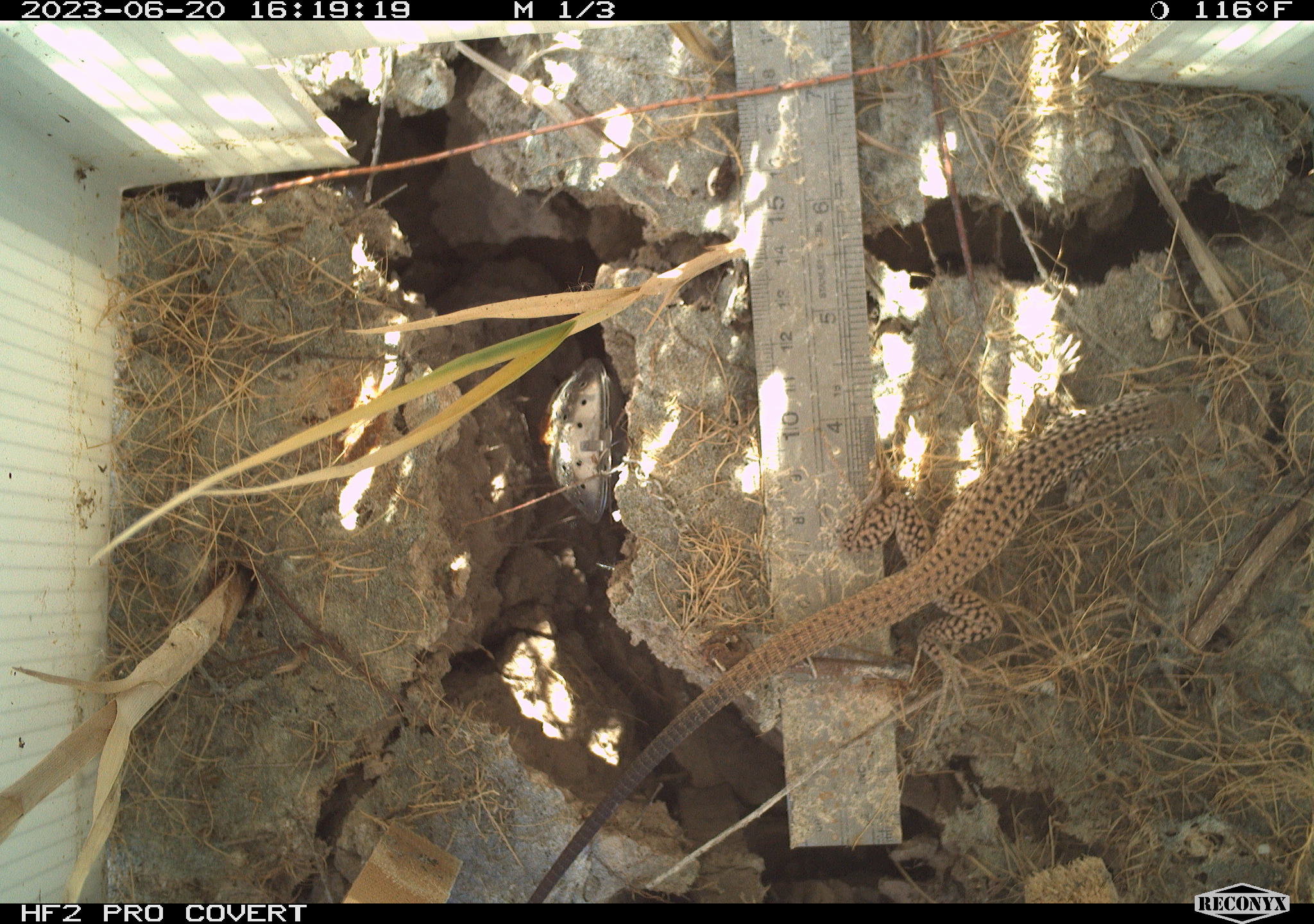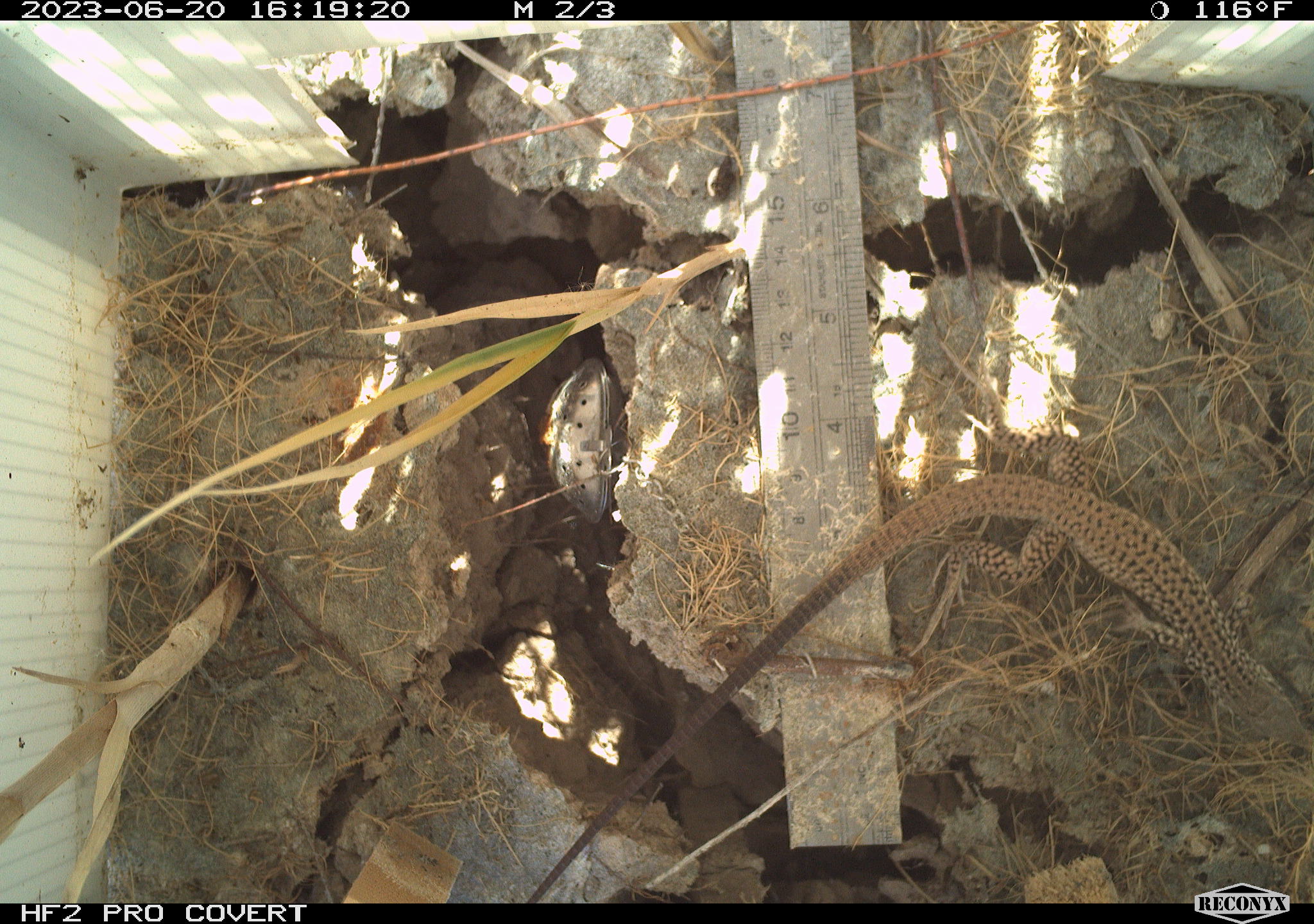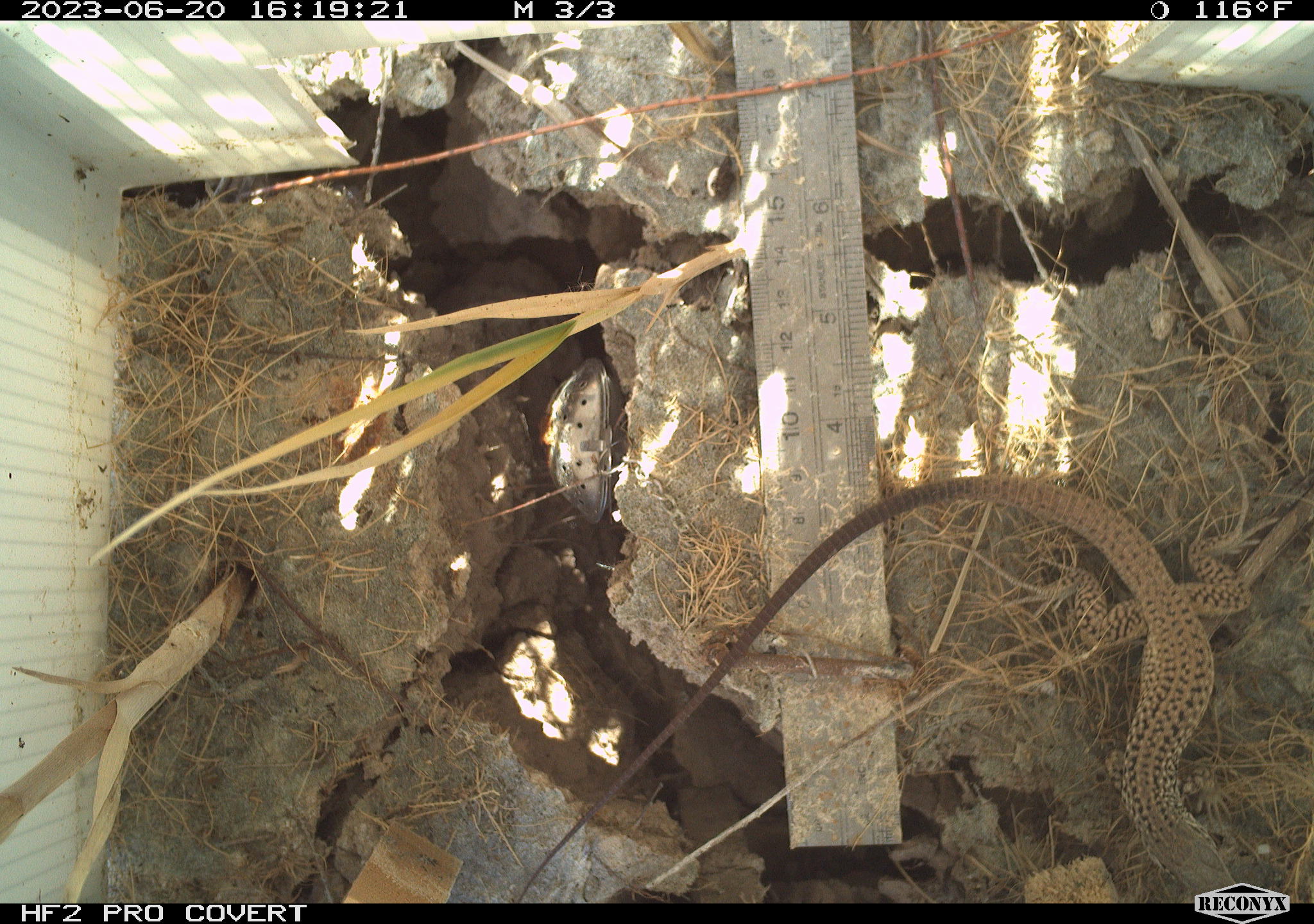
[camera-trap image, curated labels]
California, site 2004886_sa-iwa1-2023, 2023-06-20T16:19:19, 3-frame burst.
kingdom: Animalia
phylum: Chordata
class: Reptilia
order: Squamata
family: Teiidae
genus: Aspidoscelis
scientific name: Aspidoscelis tigris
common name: western whiptail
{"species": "western whiptail (Aspidoscelis tigris)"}